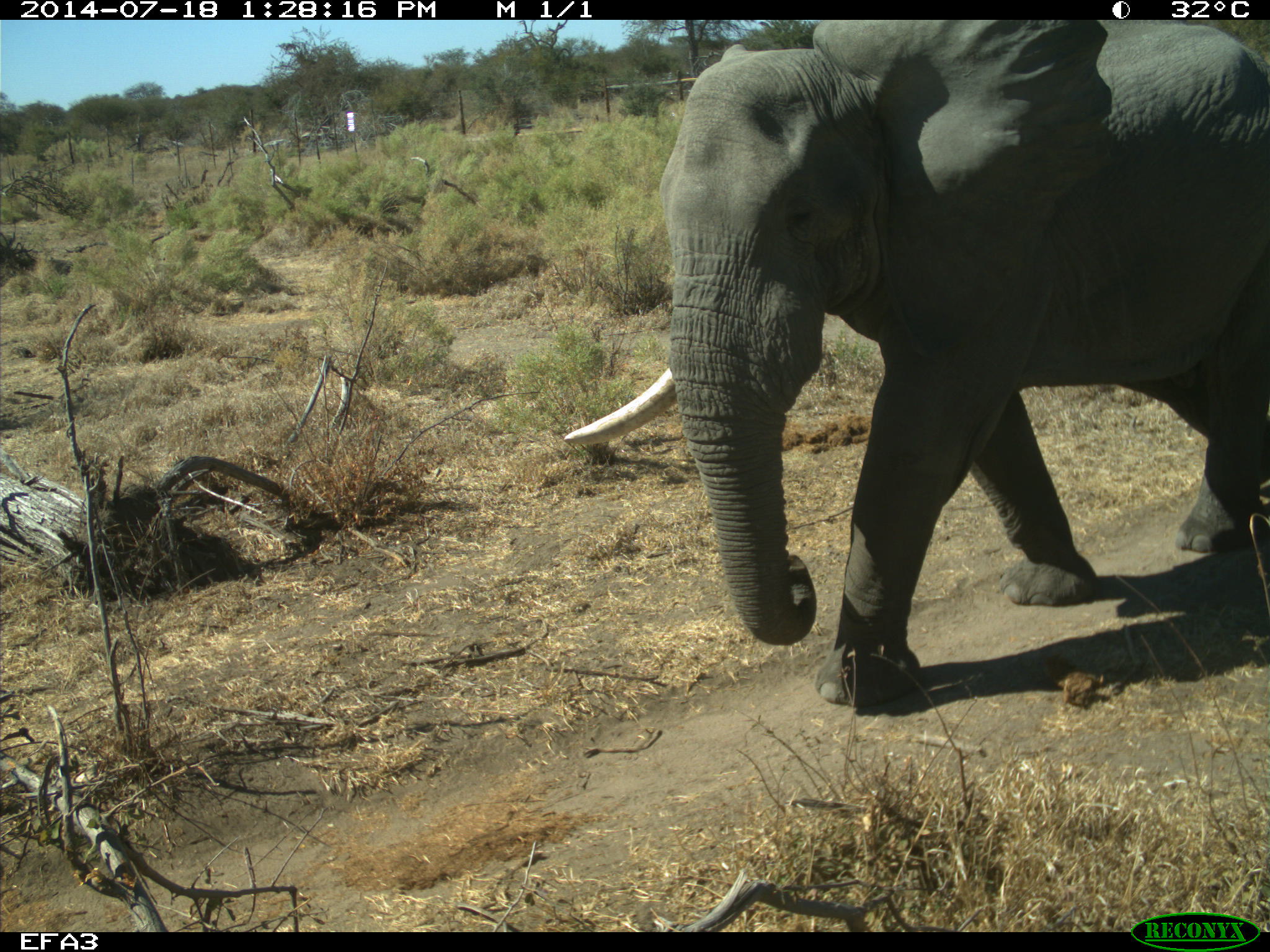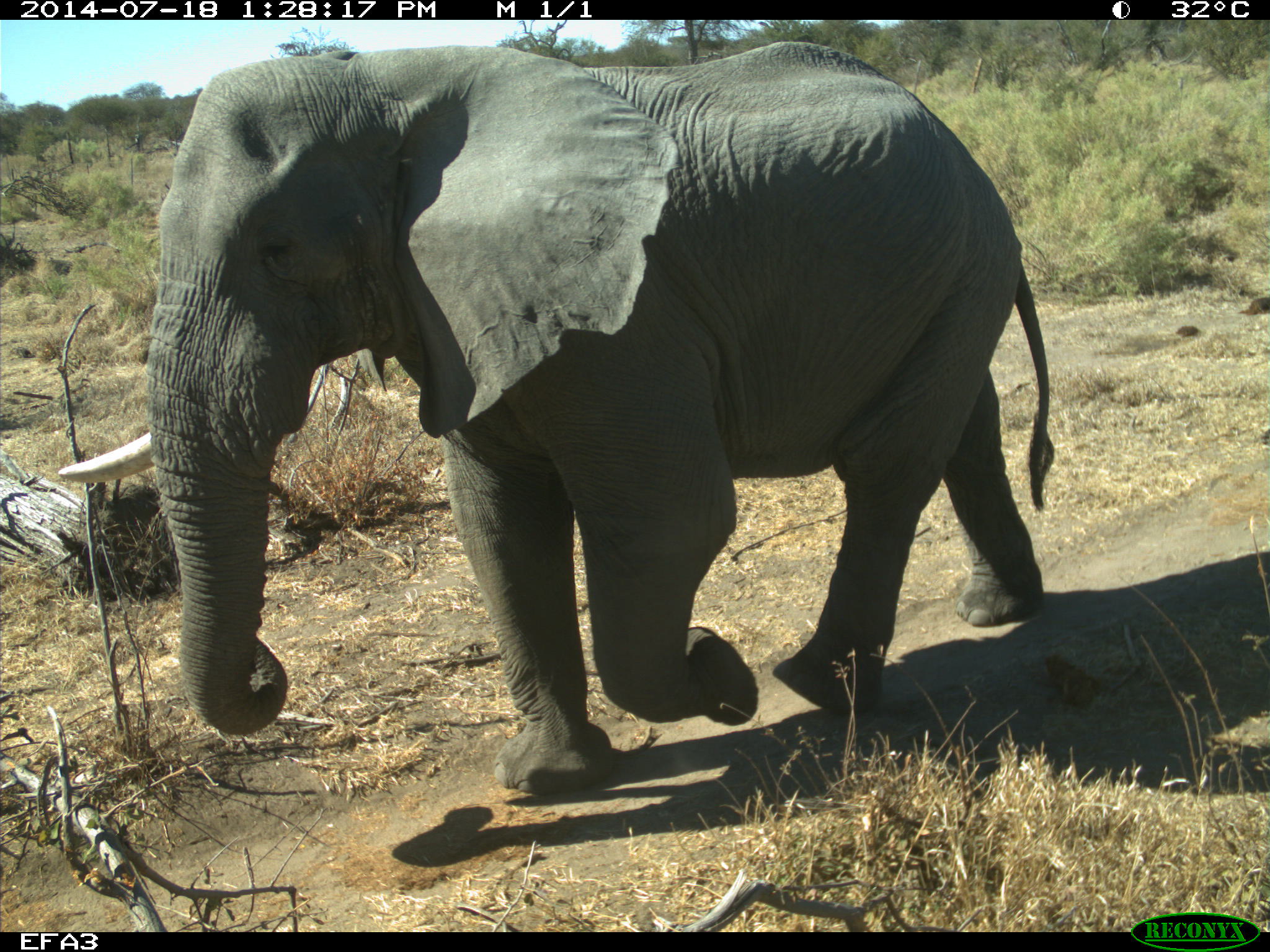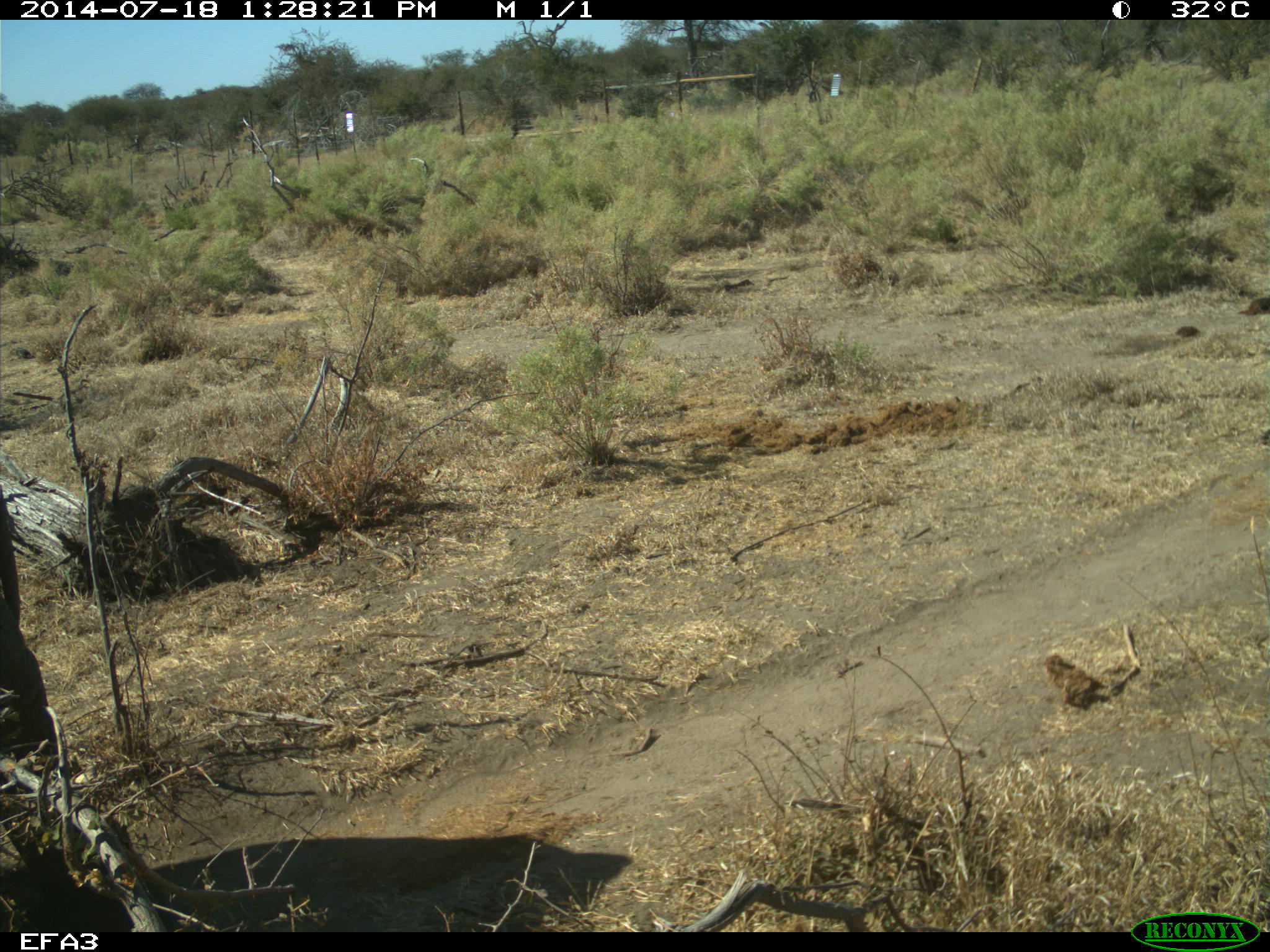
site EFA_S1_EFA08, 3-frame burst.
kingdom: Animalia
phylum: Chordata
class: Mammalia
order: Proboscidea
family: Elephantidae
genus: Loxodonta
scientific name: Loxodonta africana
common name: african bush elephant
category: elephant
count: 1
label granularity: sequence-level